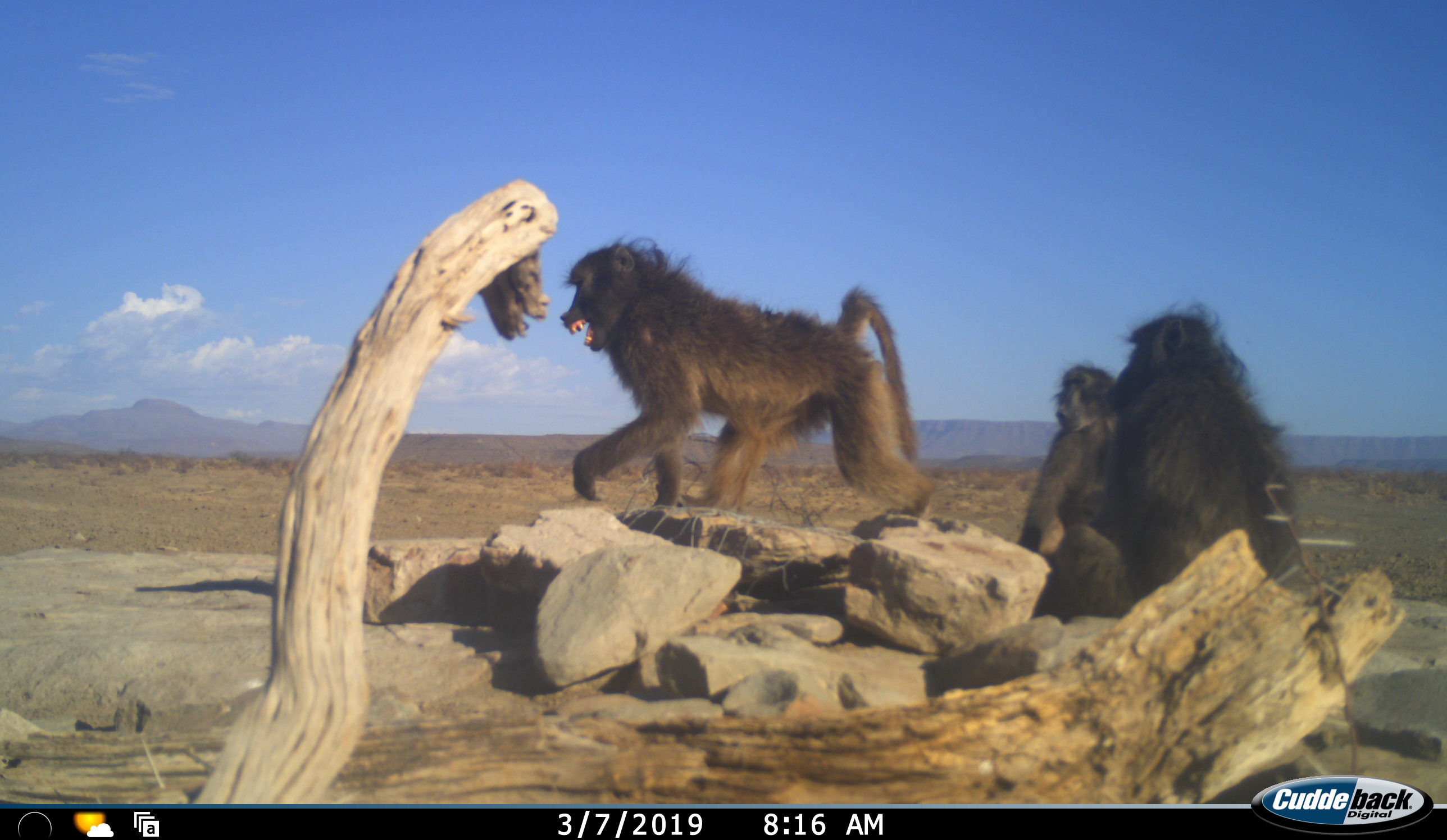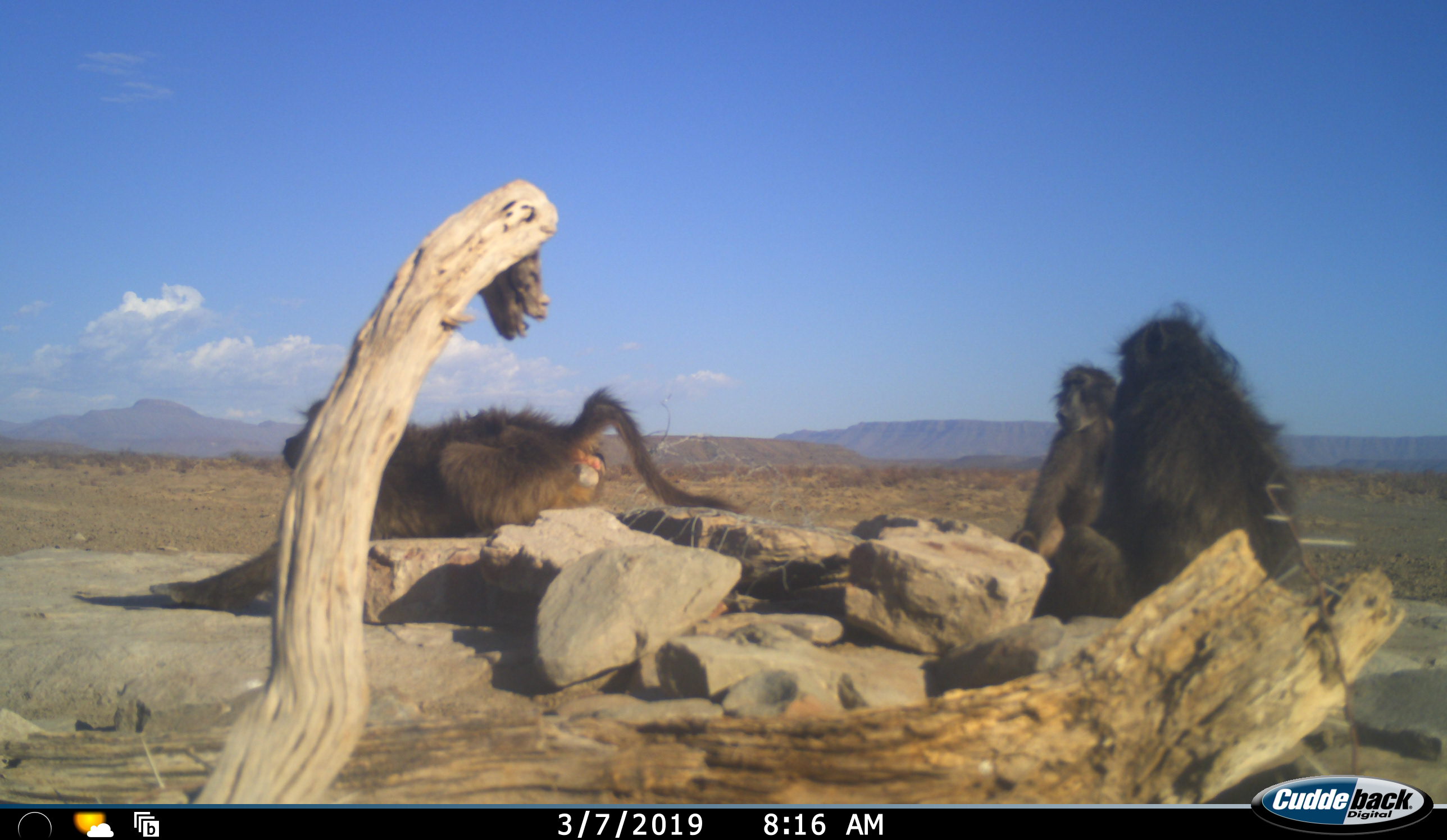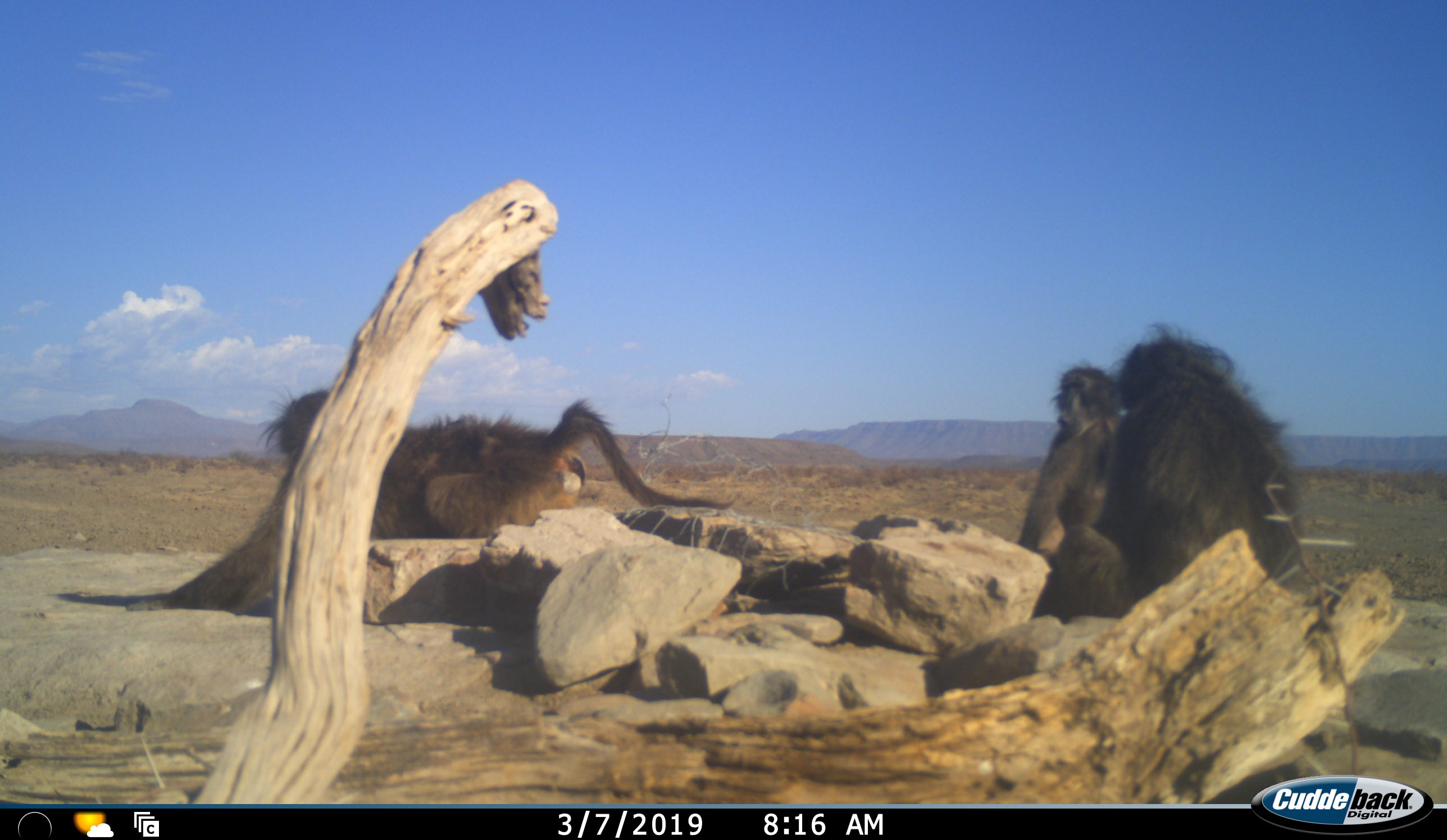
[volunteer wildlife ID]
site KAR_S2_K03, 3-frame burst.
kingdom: Animalia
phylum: Chordata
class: Mammalia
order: Primates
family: Cercopithecidae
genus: Papio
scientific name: Papio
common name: baboon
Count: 3.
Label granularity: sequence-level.